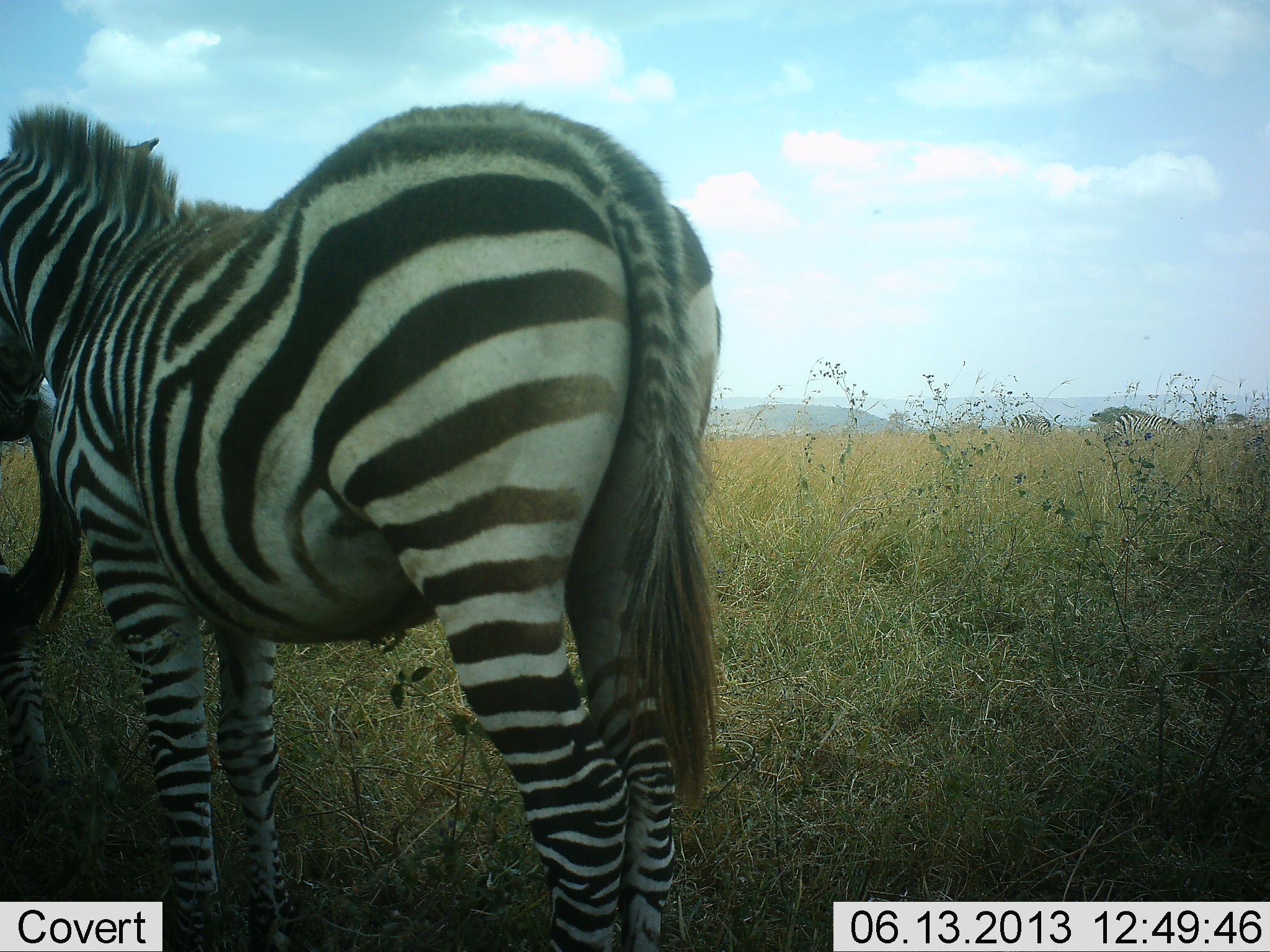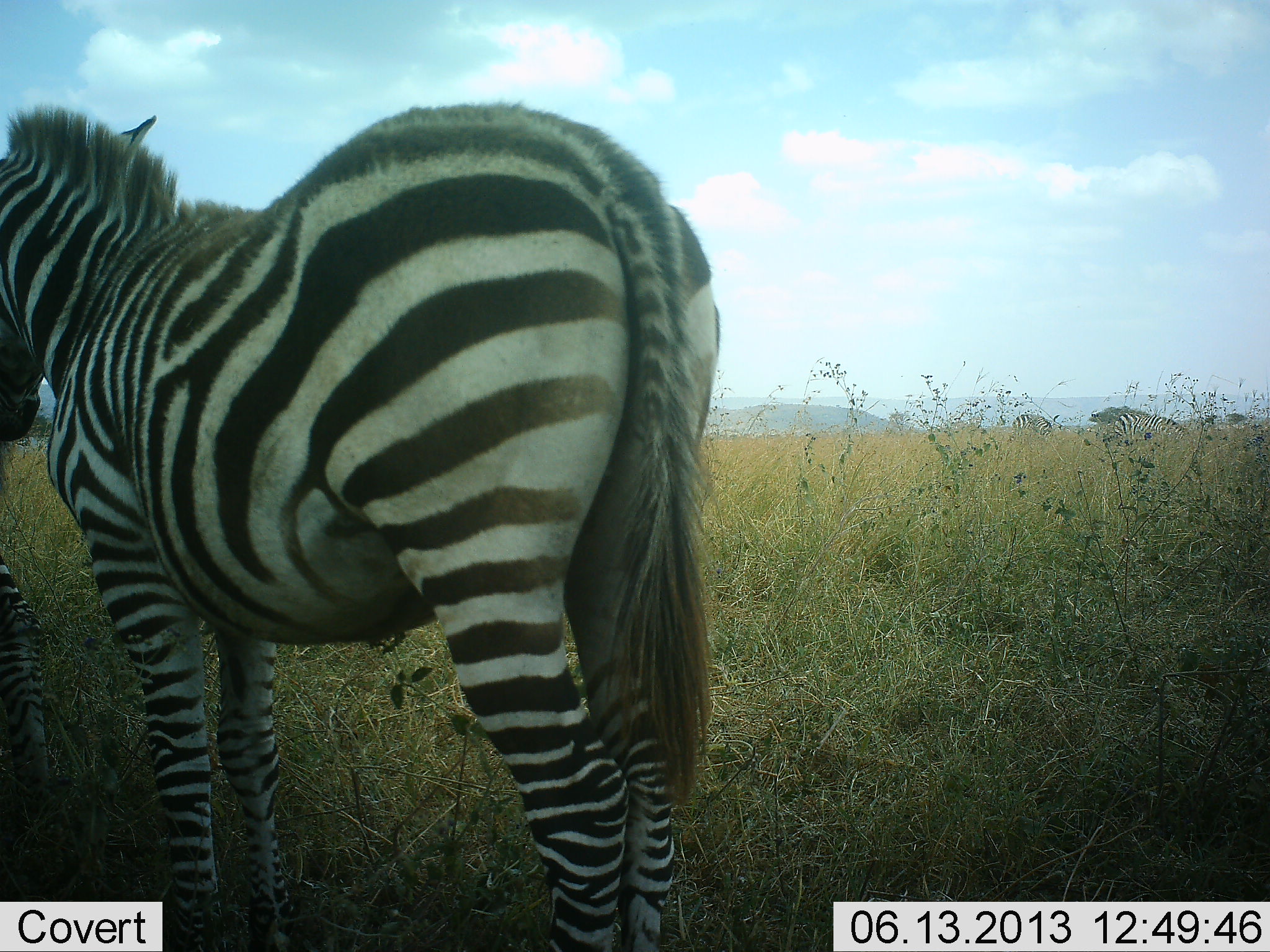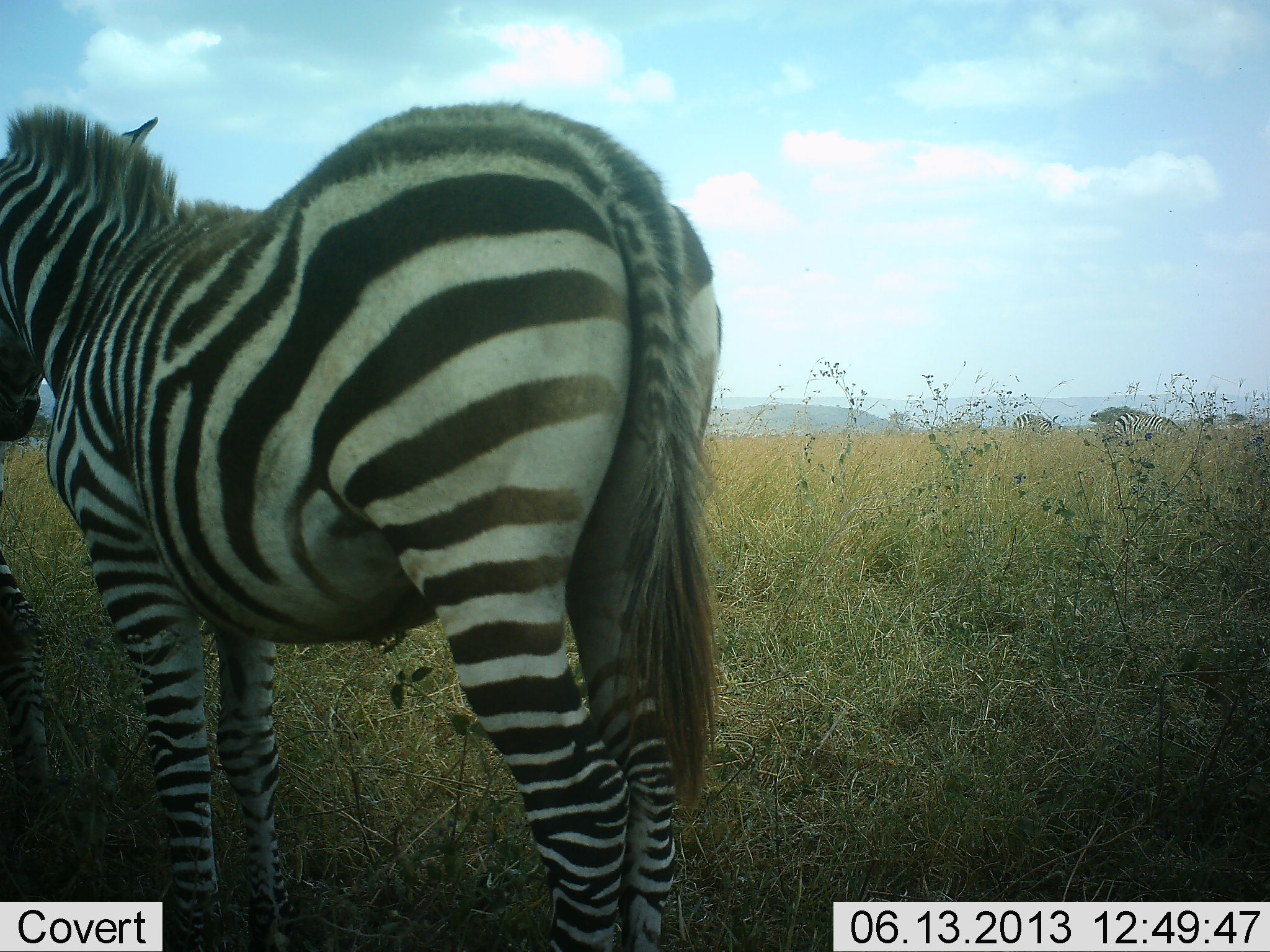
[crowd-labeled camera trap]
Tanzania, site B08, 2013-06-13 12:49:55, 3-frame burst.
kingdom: Animalia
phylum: Chordata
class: Mammalia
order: Perissodactyla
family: Equidae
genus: Equus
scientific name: Equus quagga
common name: plains zebra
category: zebra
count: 4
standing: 100%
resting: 0%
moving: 4%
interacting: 0%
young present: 8%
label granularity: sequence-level